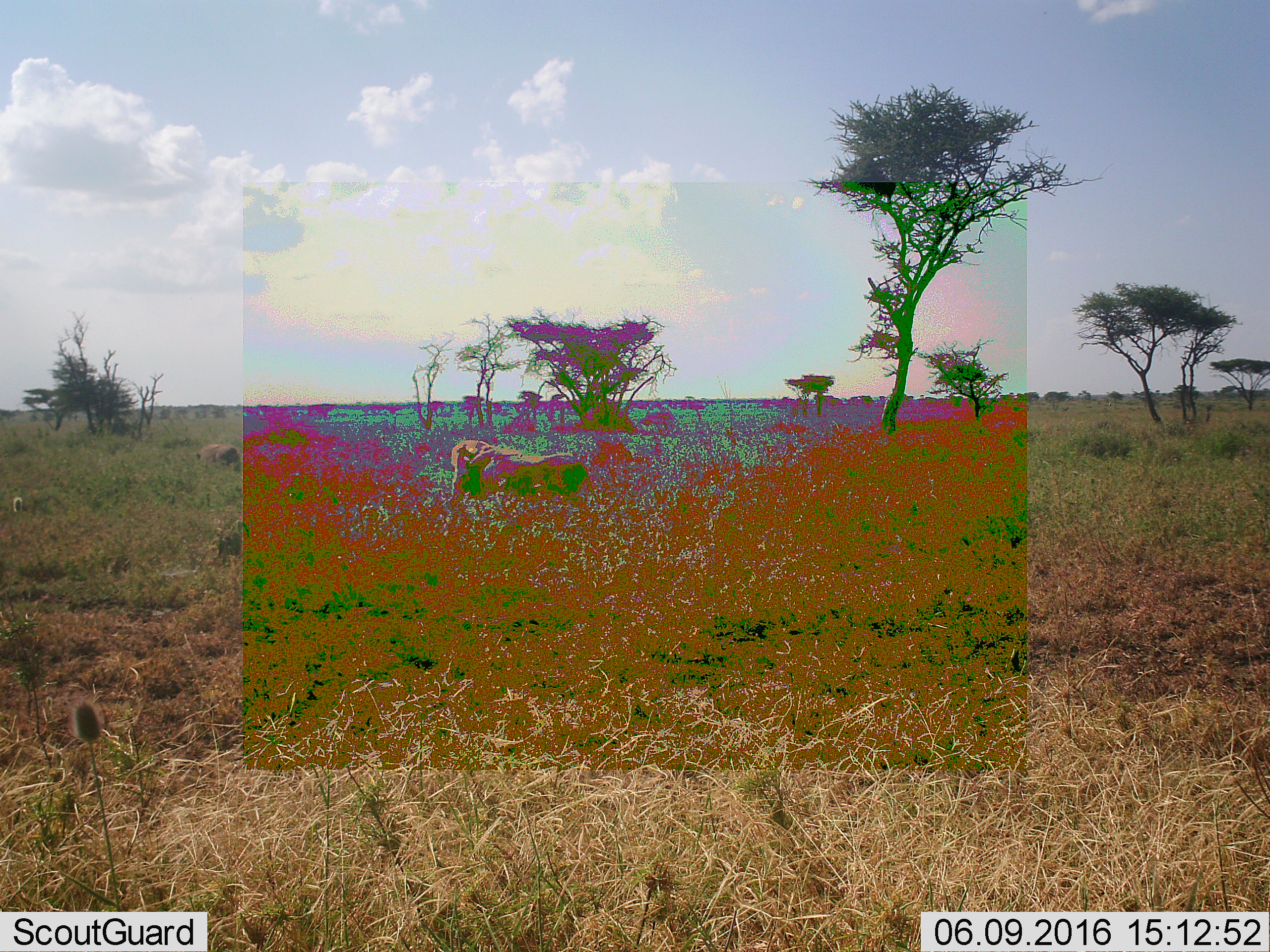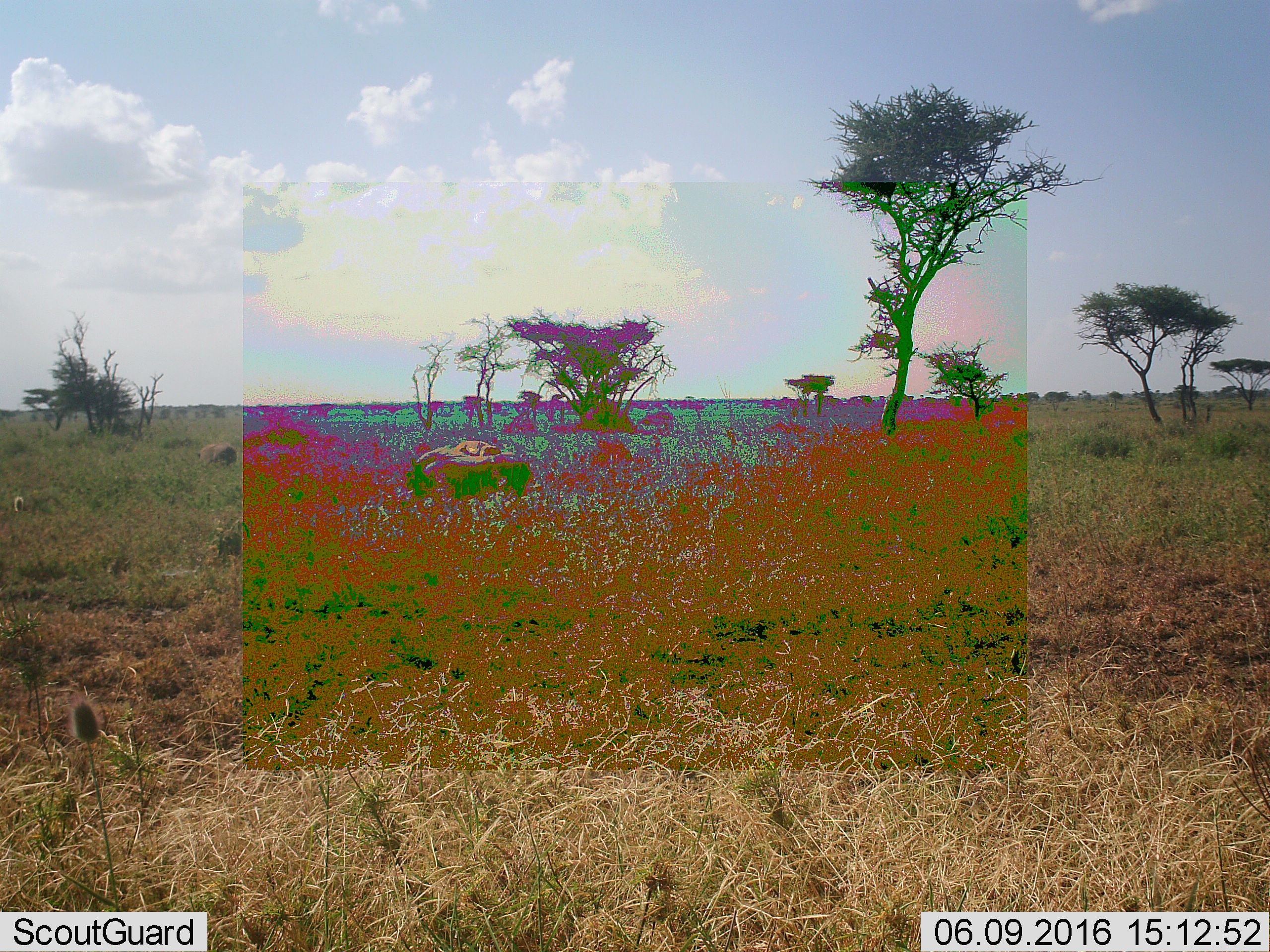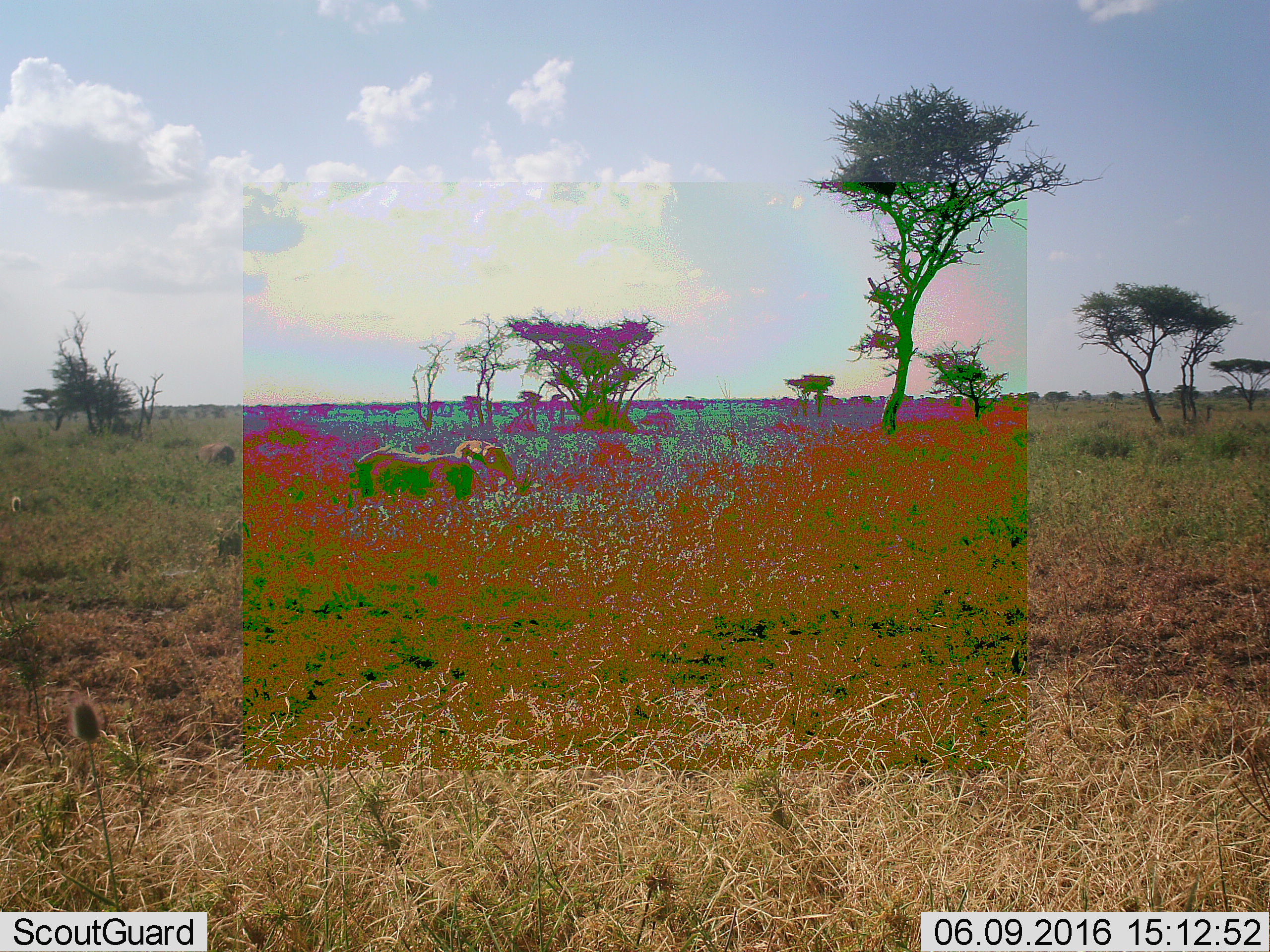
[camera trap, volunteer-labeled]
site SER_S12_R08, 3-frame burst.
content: unidentified animal